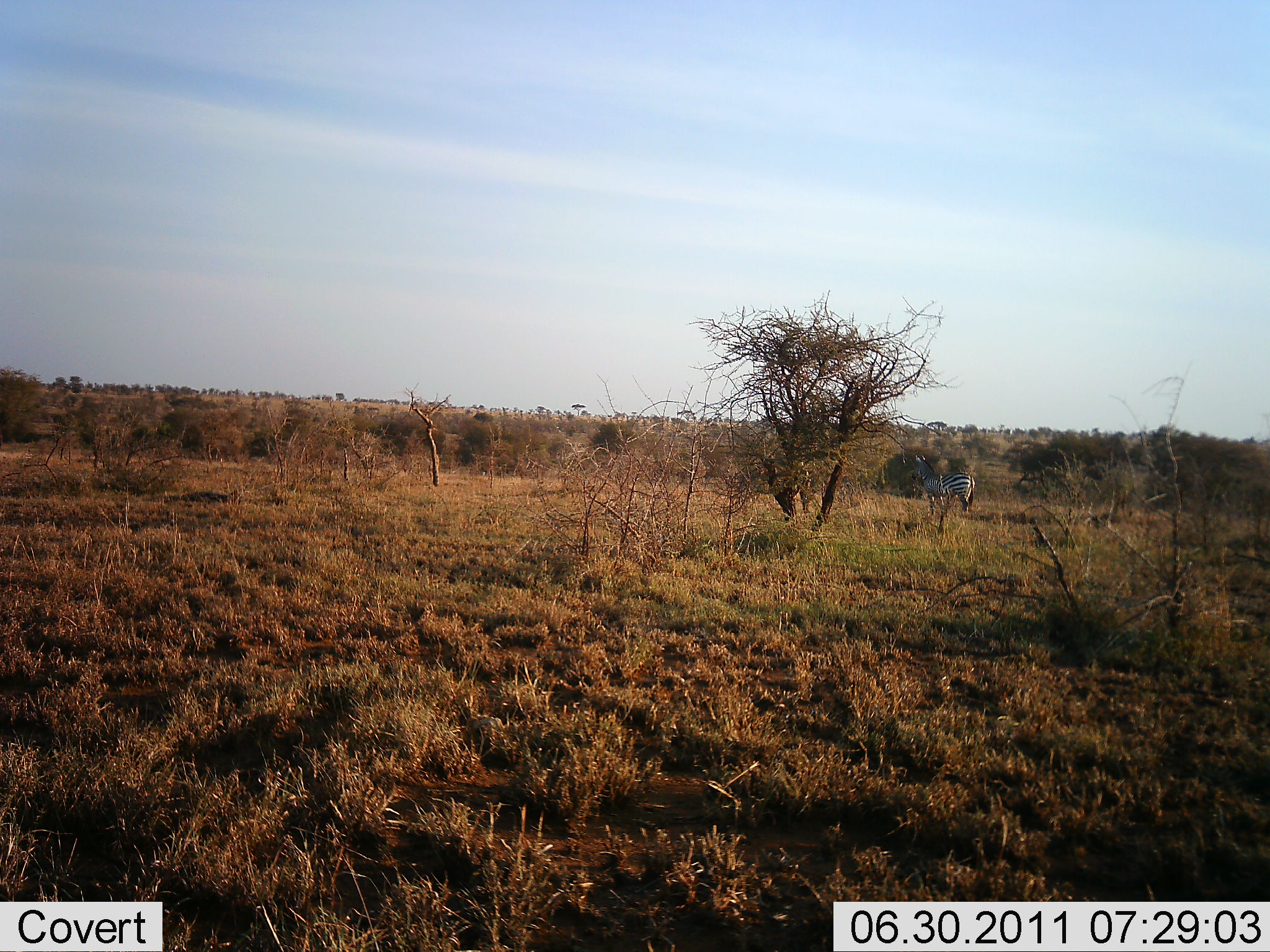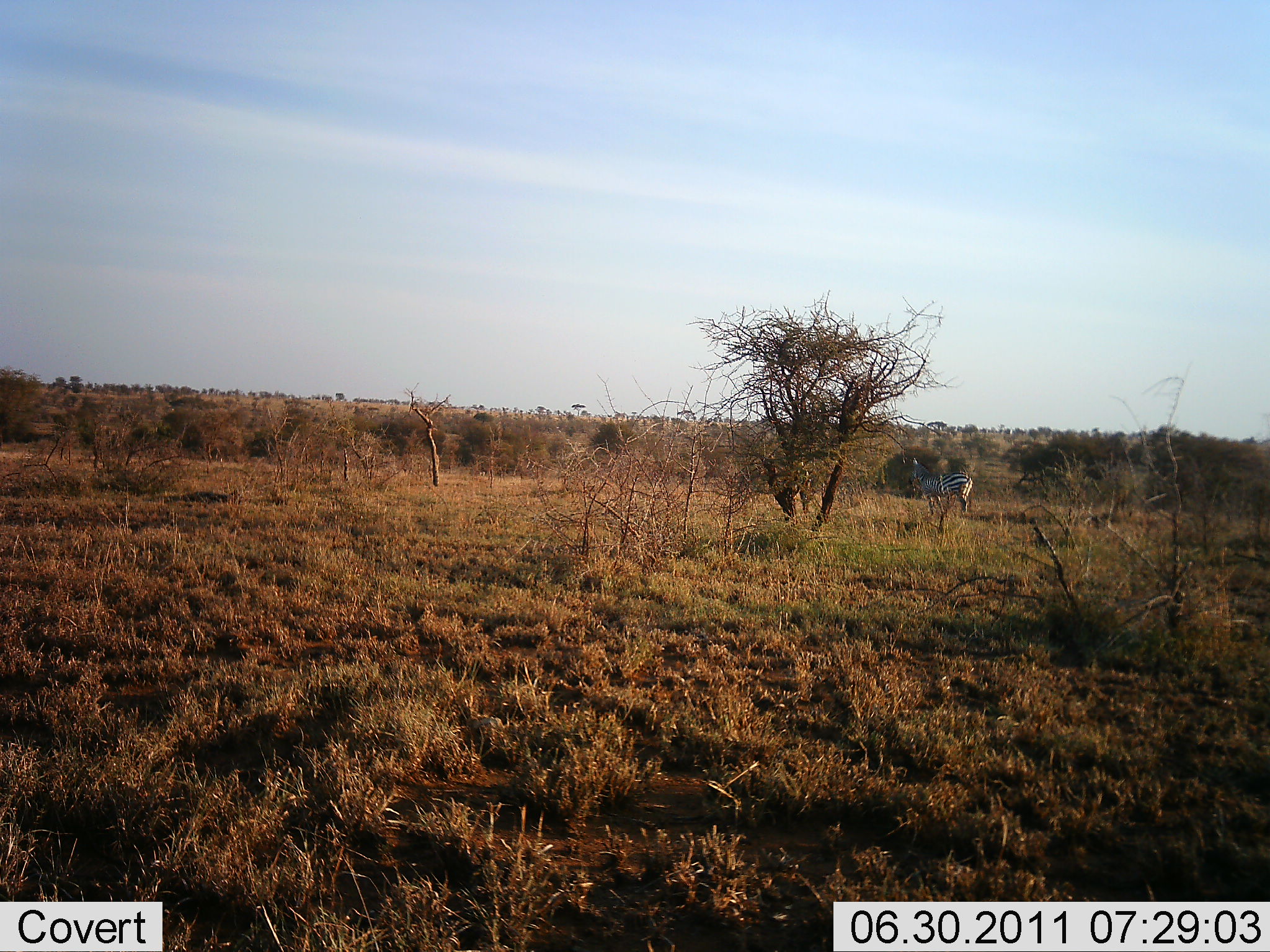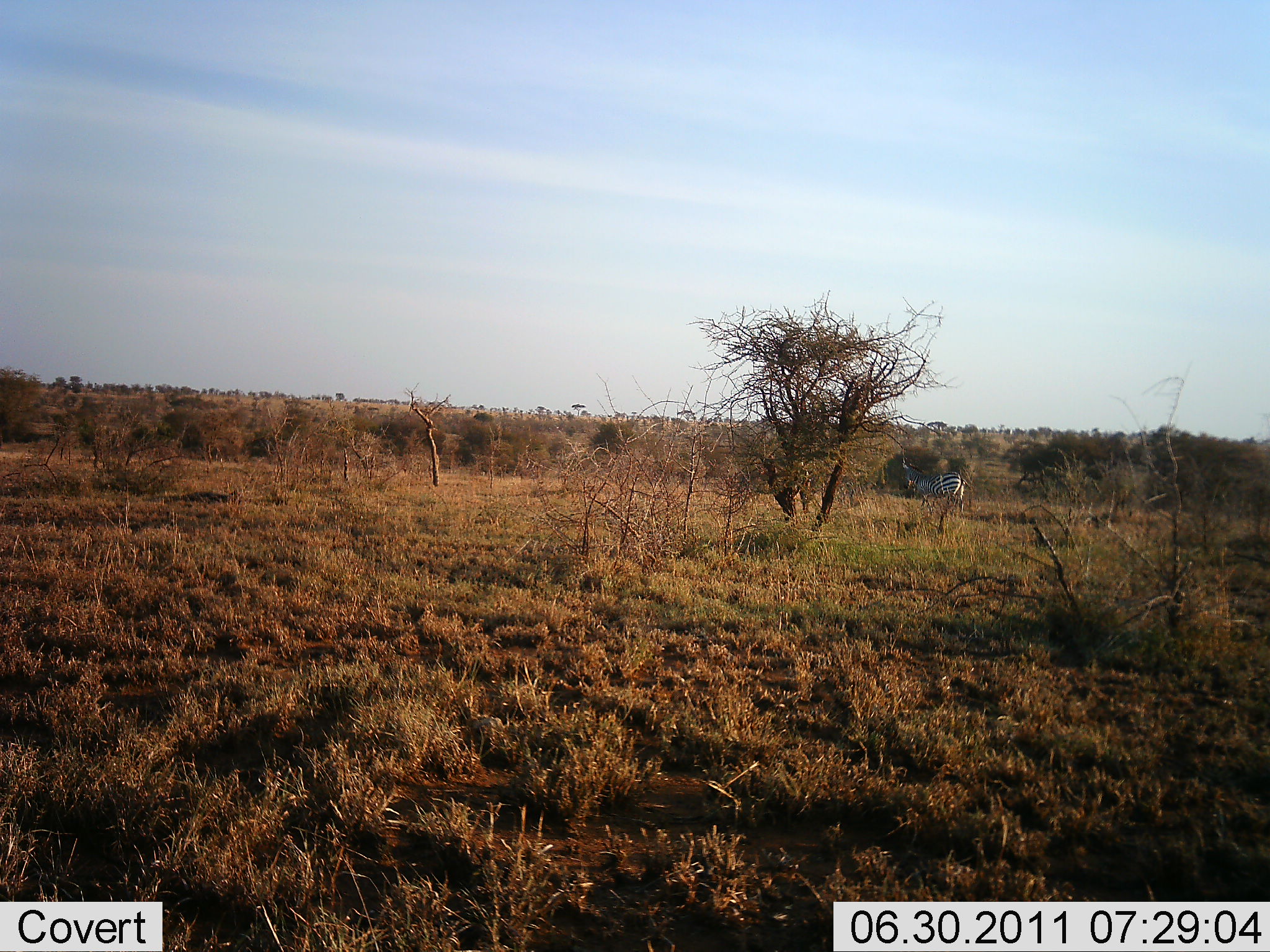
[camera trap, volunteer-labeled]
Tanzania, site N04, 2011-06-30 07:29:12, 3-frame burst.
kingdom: Animalia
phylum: Chordata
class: Mammalia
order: Perissodactyla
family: Equidae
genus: Equus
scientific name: Equus quagga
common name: plains zebra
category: zebra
Zebra (plains zebra) (Equus quagga), count 1. Behavior (volunteer vote fractions): standing 64%, resting 0%, moving 45%, interacting 0%. Young present (vote fraction): 0%. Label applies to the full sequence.